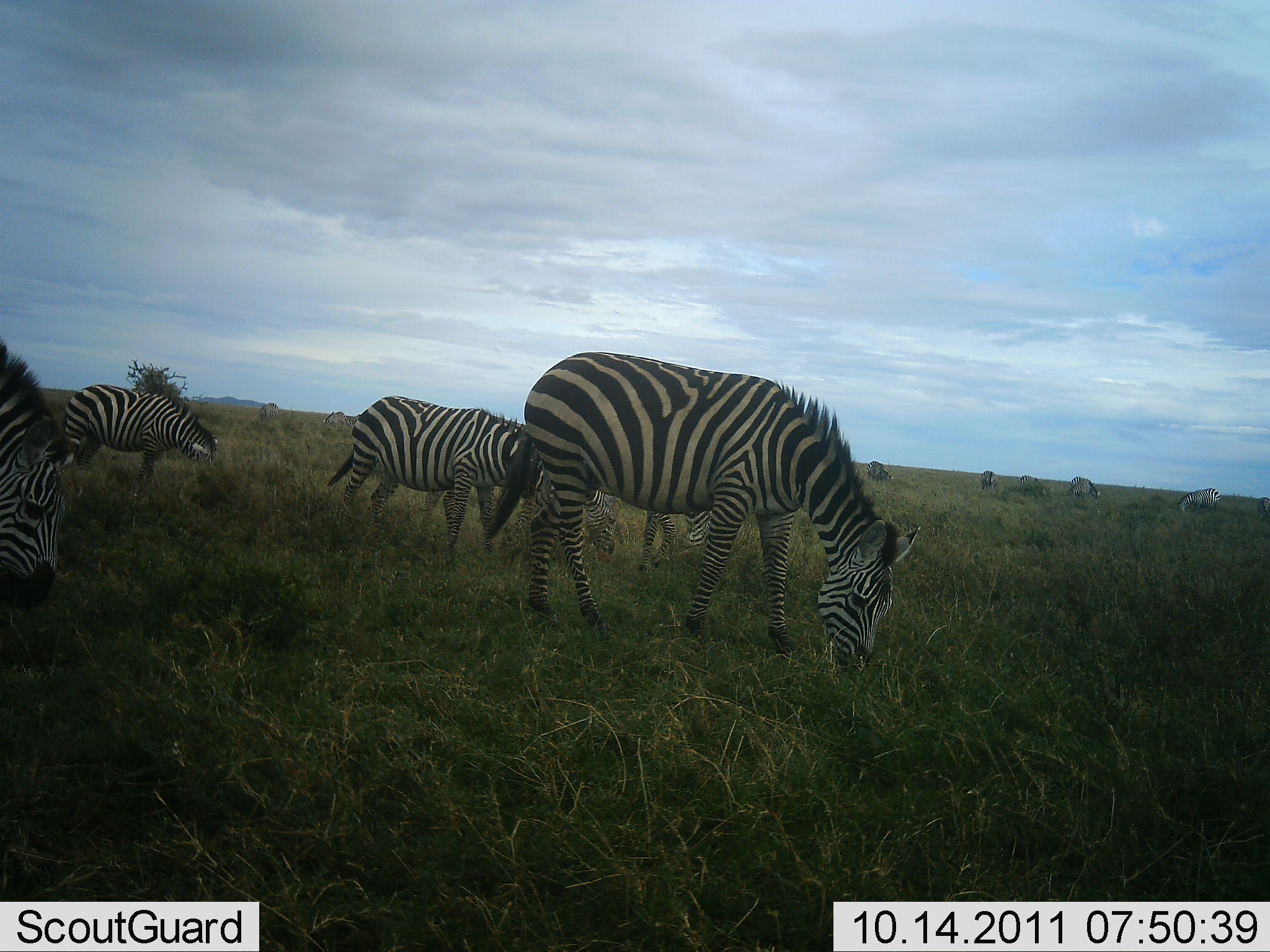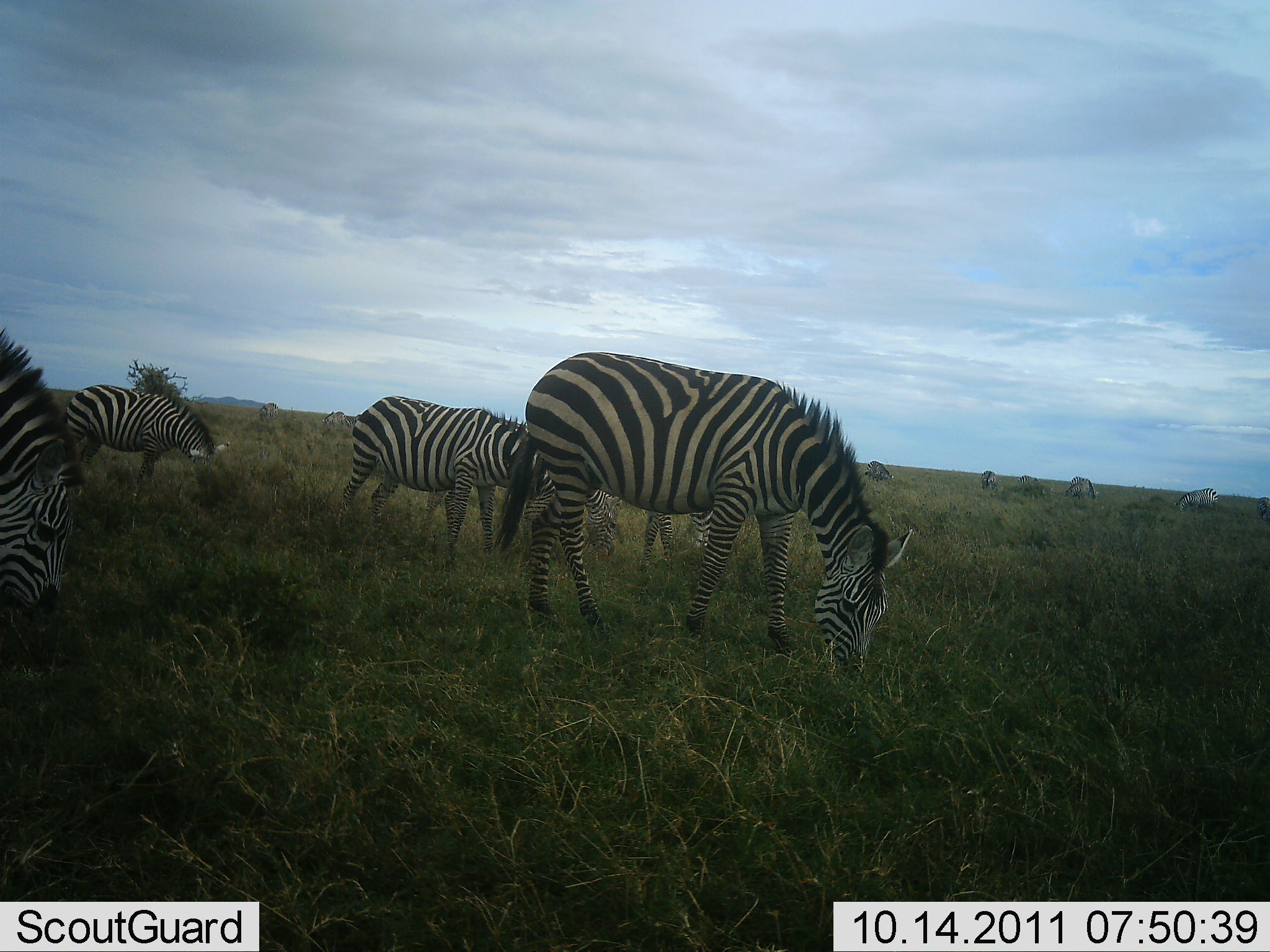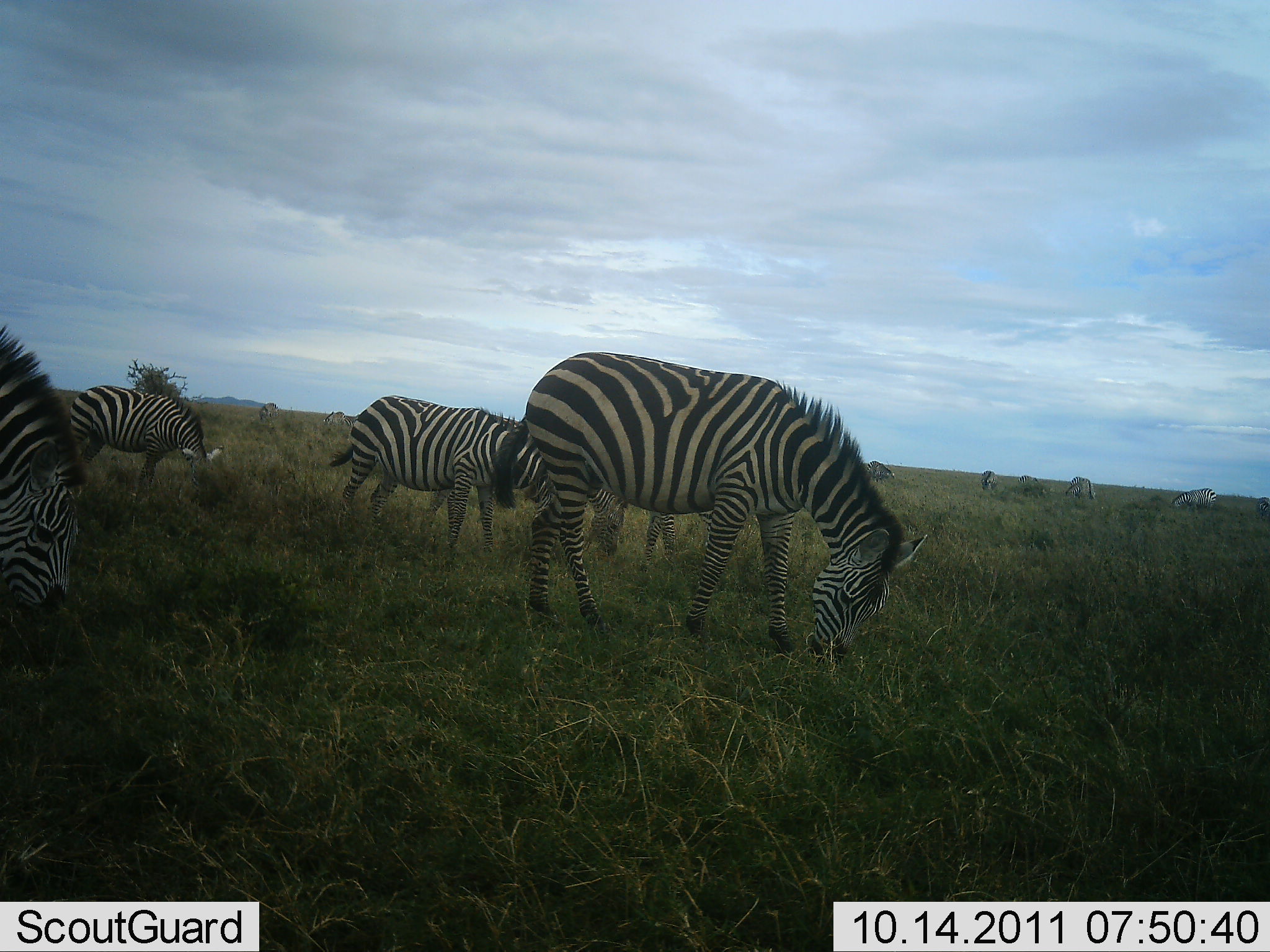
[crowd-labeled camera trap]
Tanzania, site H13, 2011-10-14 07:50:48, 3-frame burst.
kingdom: Animalia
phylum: Chordata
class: Mammalia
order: Perissodactyla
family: Equidae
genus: Equus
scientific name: Equus quagga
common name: plains zebra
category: zebra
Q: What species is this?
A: Zebra (plains zebra) (Equus quagga).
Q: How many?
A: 5.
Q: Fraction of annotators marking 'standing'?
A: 38%.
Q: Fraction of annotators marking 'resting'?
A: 0%.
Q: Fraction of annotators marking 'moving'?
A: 0%.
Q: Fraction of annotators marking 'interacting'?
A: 0%.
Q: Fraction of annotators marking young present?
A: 0%.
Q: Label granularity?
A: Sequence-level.